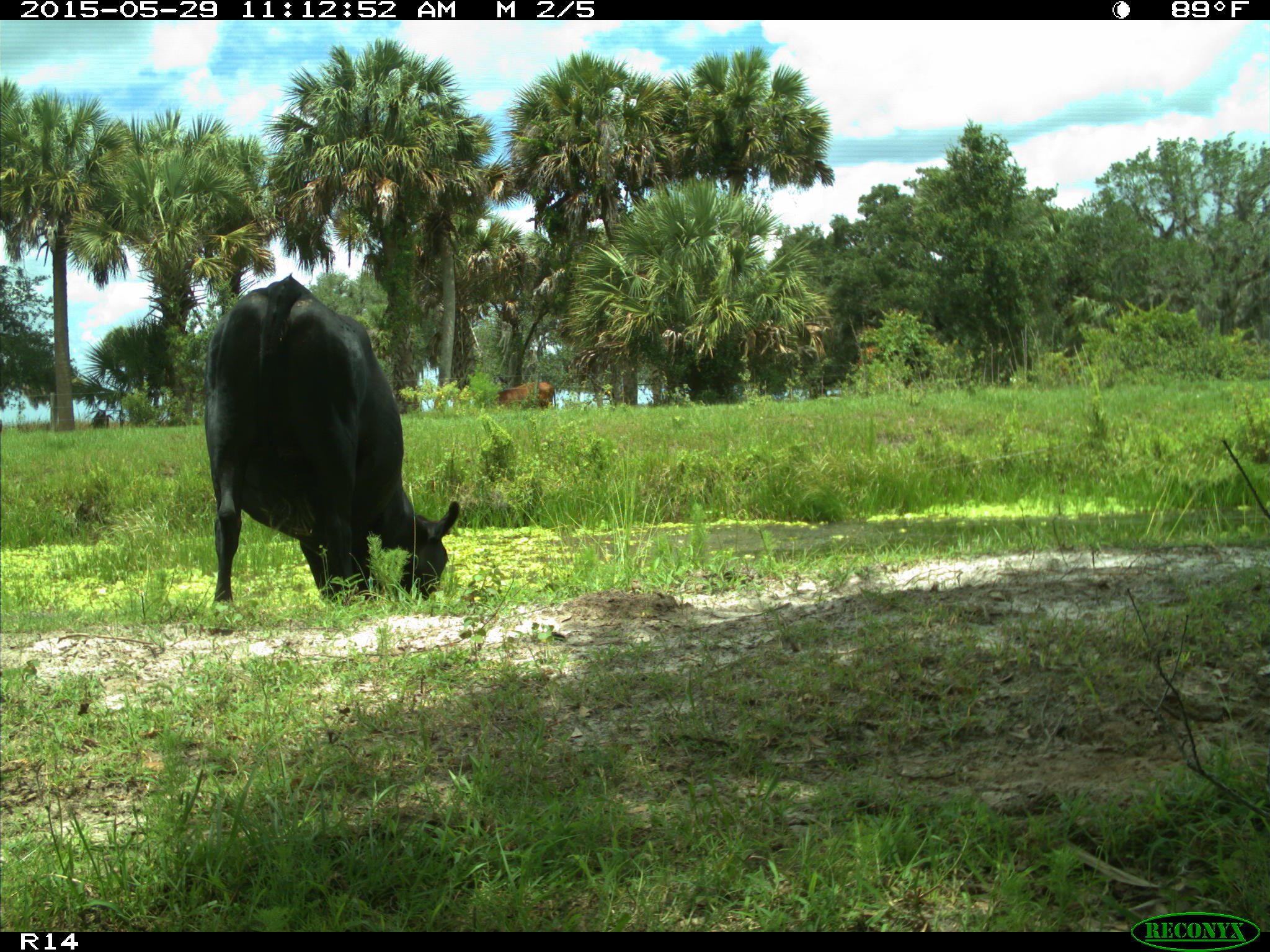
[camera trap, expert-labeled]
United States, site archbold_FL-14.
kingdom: Animalia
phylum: Chordata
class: Mammalia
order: Artiodactyla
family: Bovidae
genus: Bos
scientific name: Bos taurus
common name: domestic cow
Bos taurus (domestic cow).